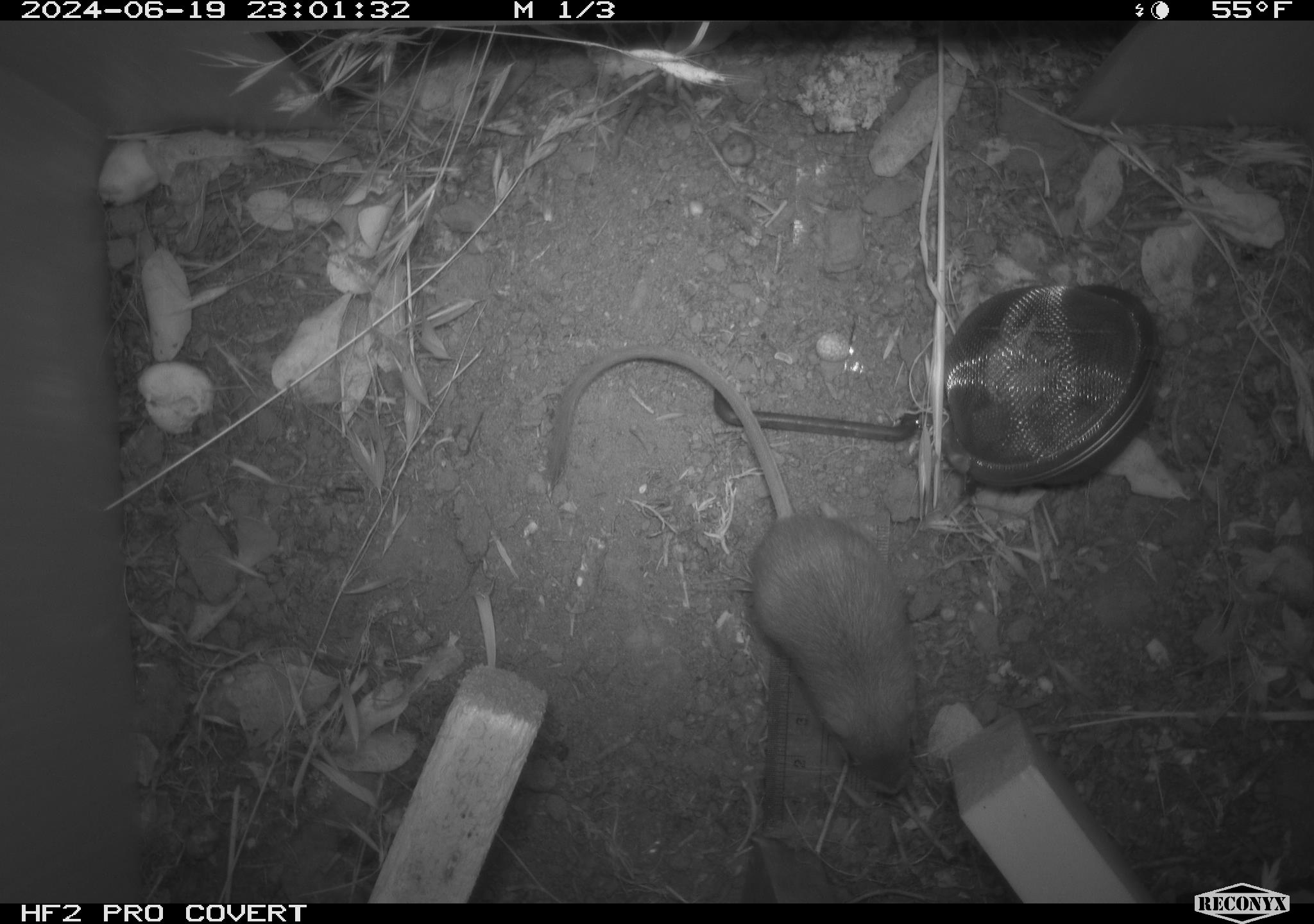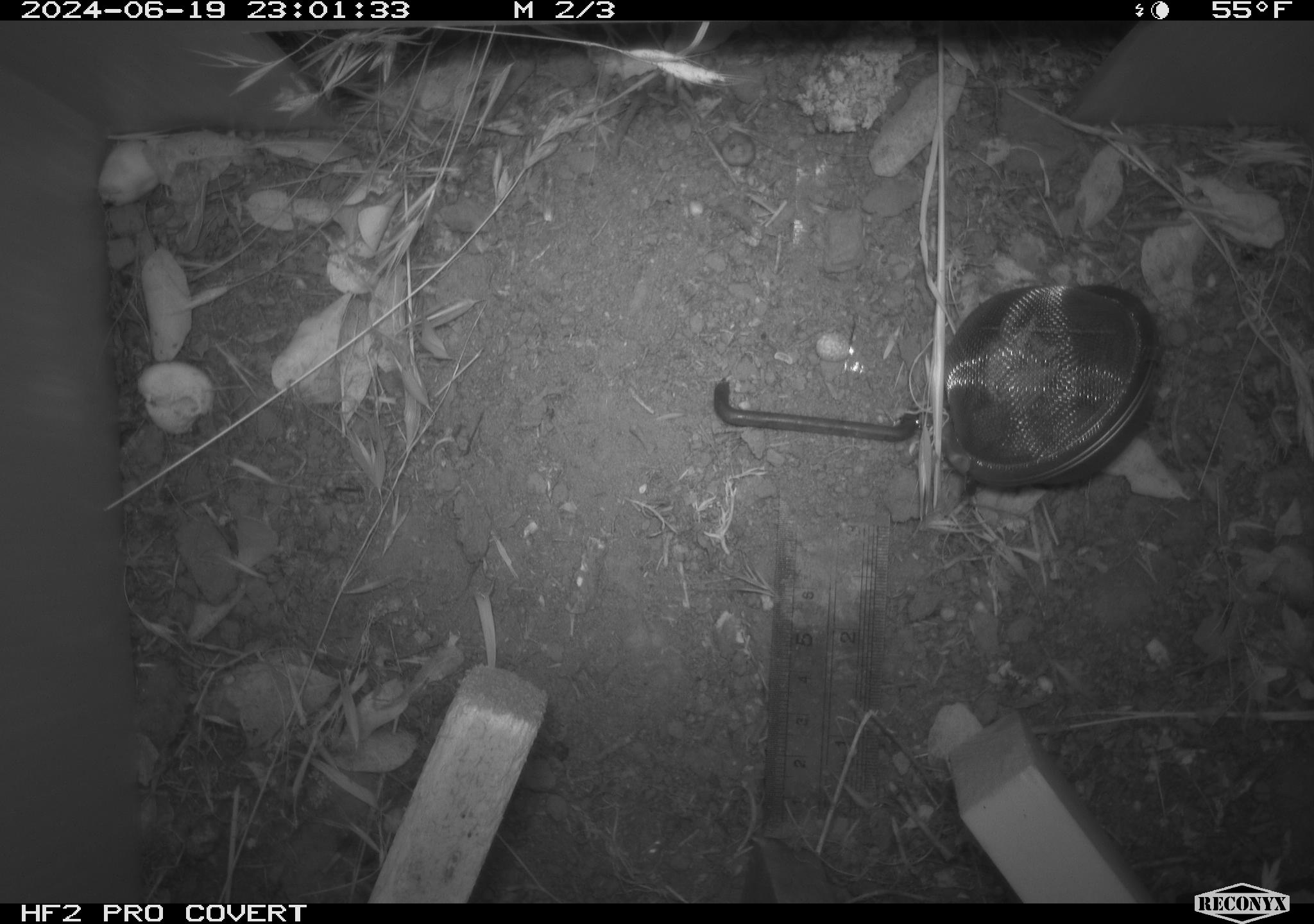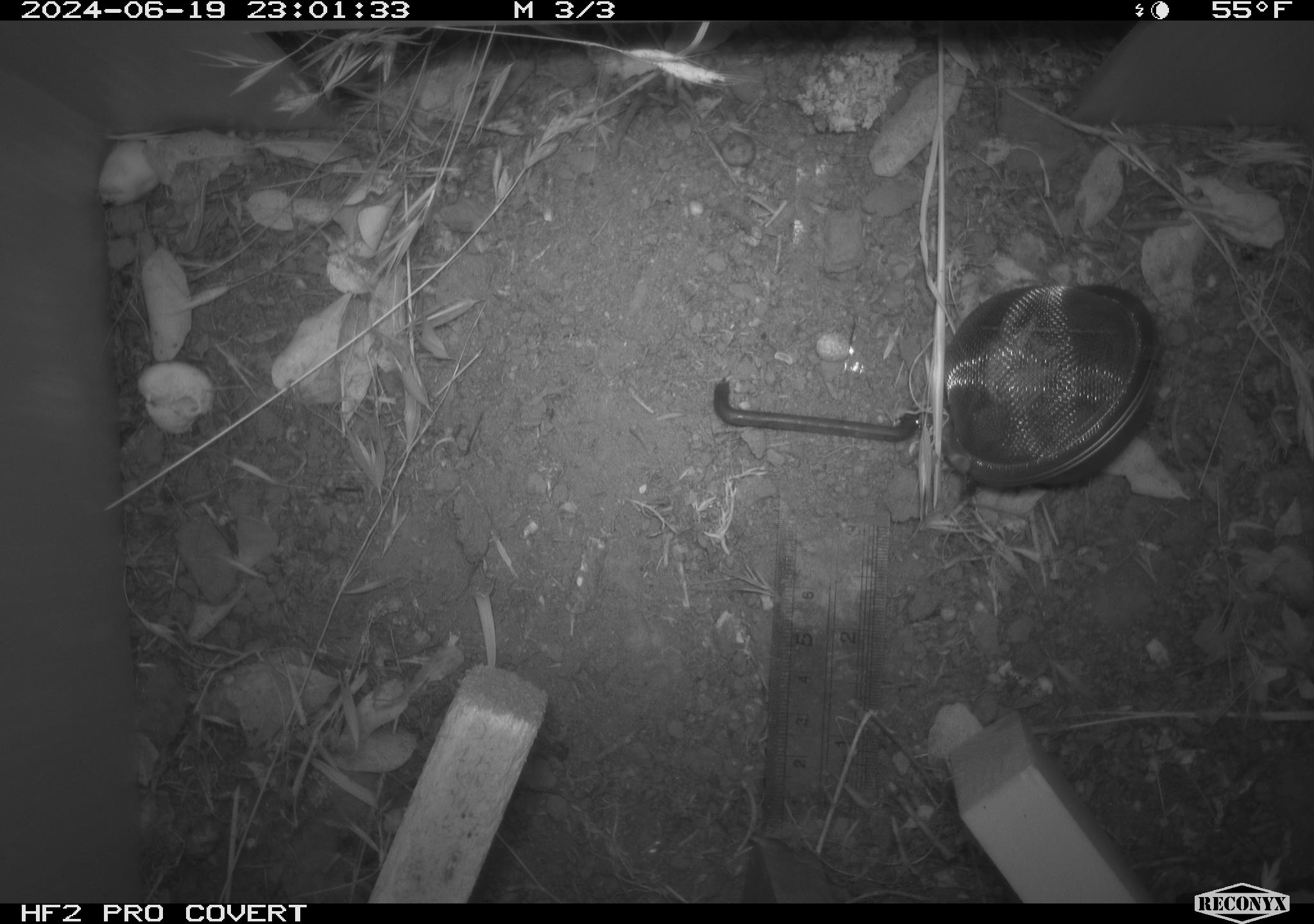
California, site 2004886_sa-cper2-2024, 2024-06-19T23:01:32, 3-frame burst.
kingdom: Animalia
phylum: Chordata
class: Mammalia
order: Rodentia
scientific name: Rodentia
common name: rodent